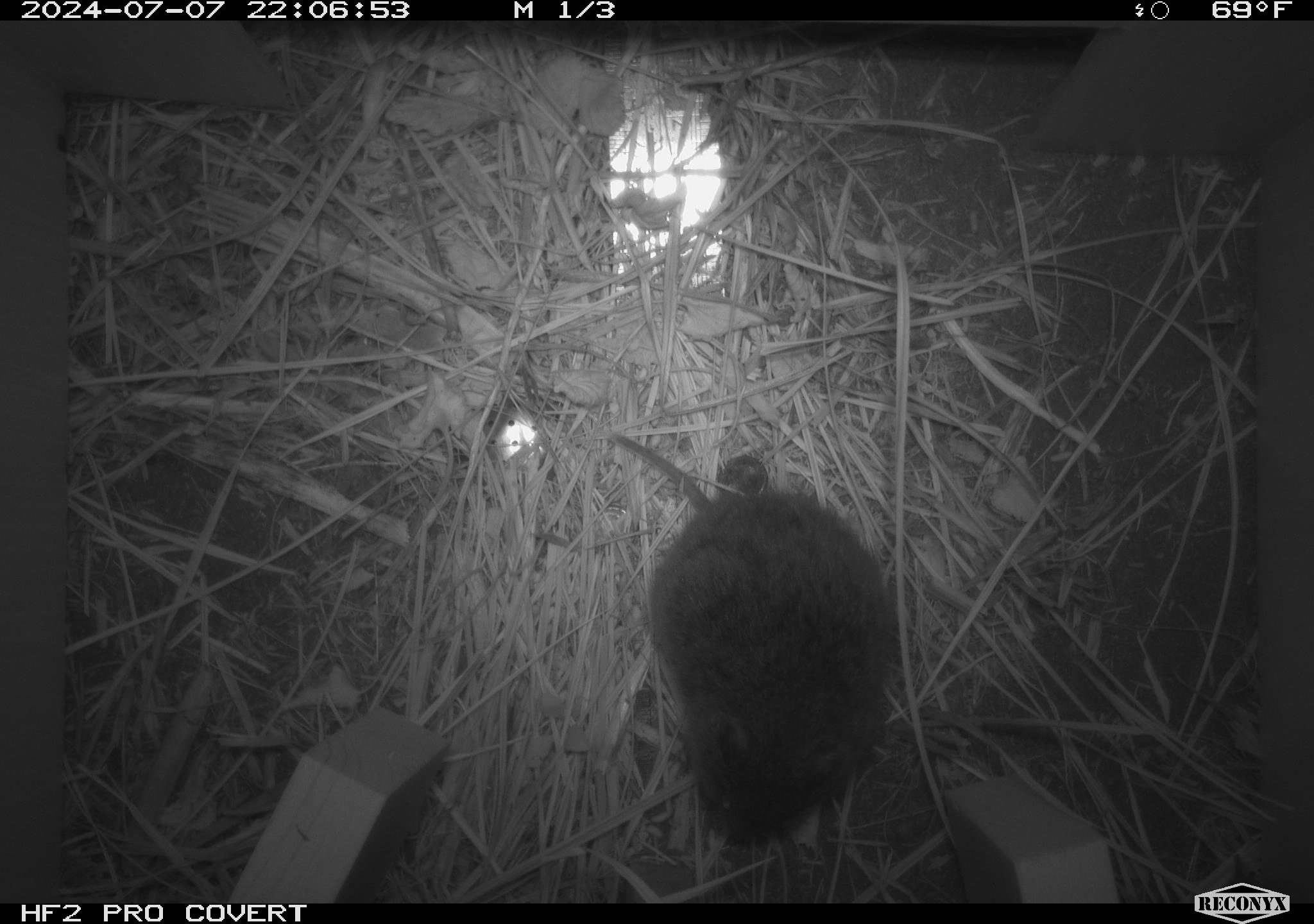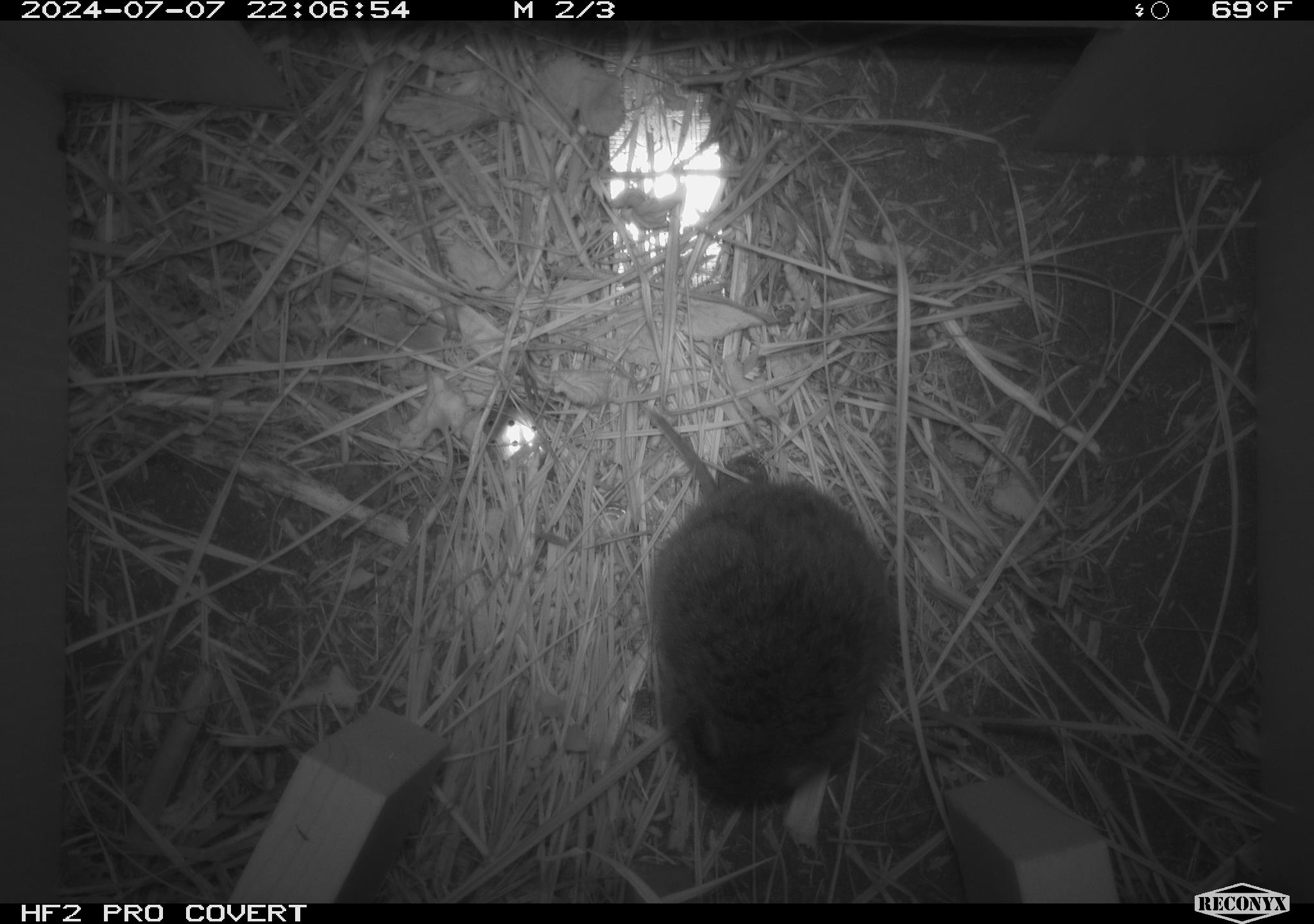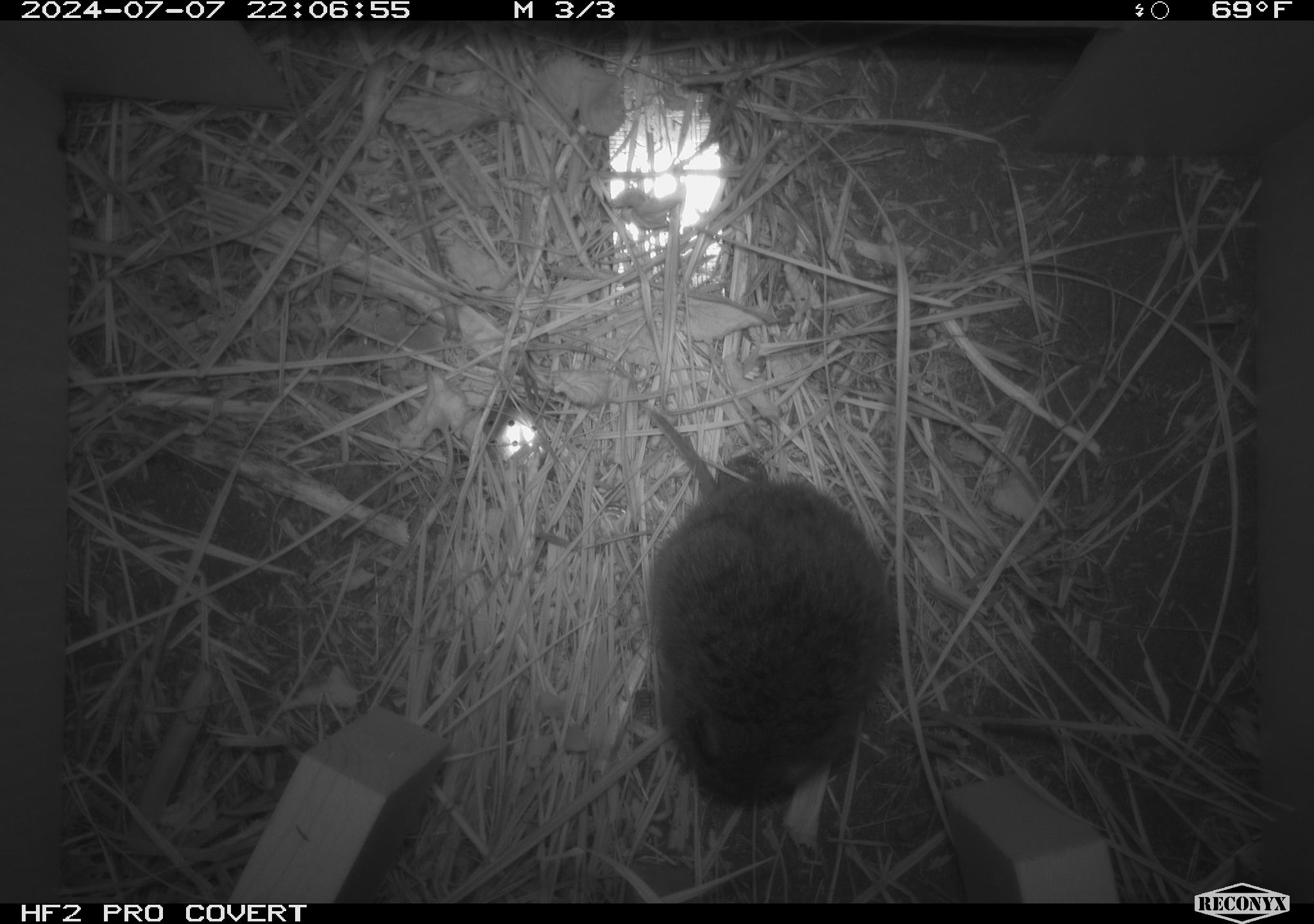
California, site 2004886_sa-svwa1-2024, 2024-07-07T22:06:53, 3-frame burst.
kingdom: Animalia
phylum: Chordata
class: Mammalia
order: Rodentia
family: Cricetidae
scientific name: Arvicolinae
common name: voles, lemmings, and muskrats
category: arvicolinae subfamily